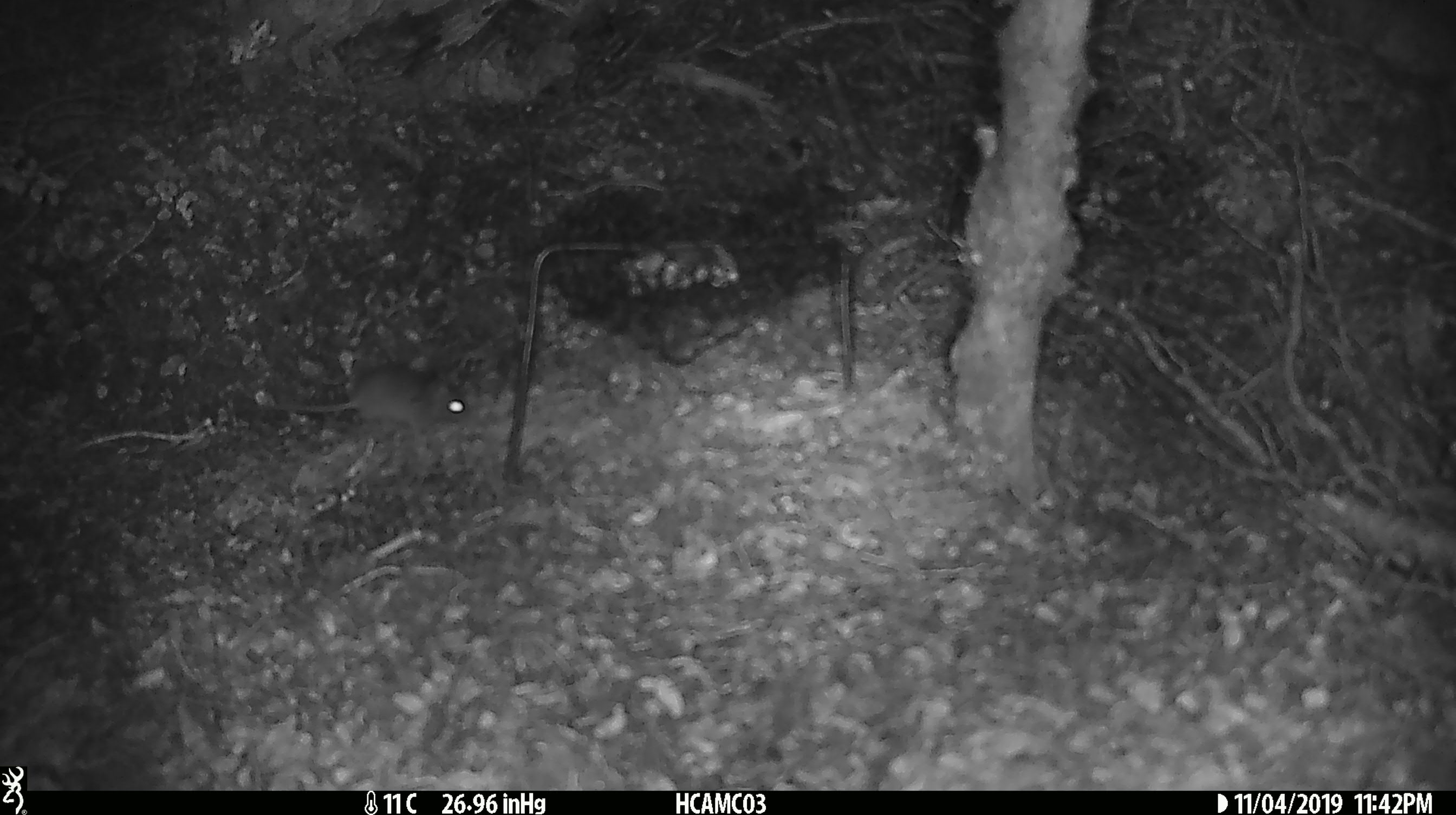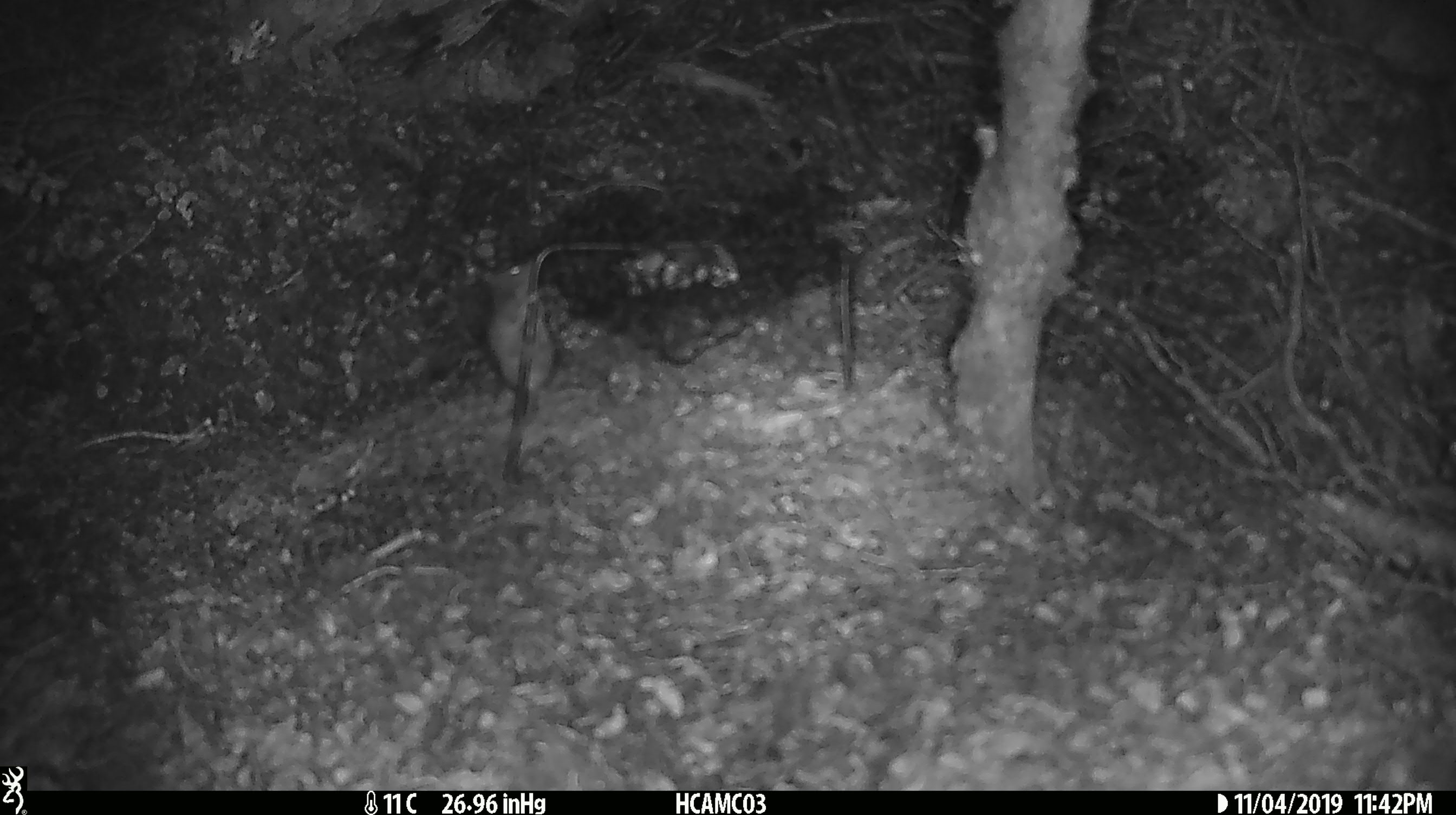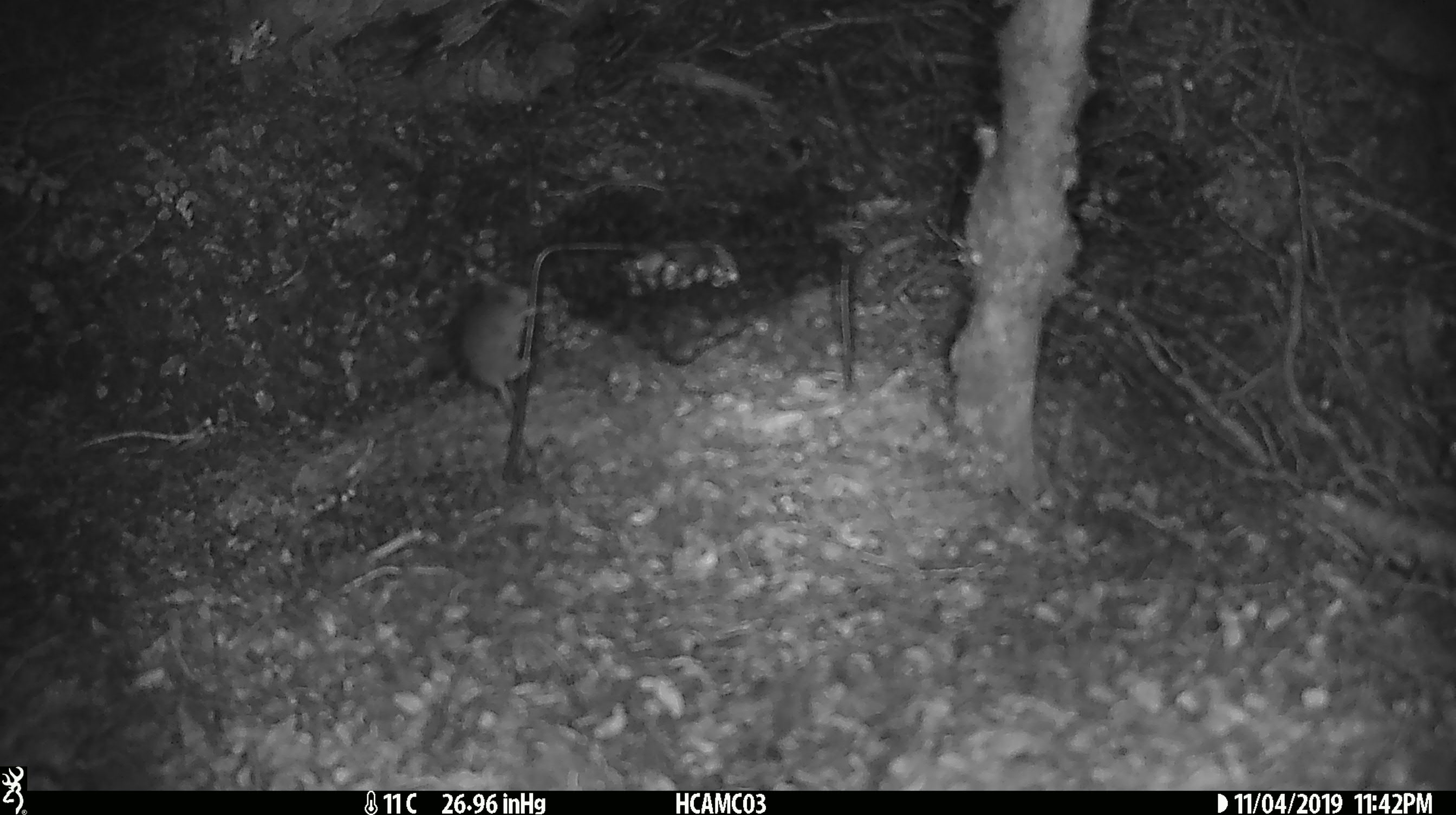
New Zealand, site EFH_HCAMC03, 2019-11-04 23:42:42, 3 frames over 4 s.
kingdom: Animalia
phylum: Chordata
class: Mammalia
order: Rodentia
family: Muridae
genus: Mus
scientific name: Mus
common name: mouse